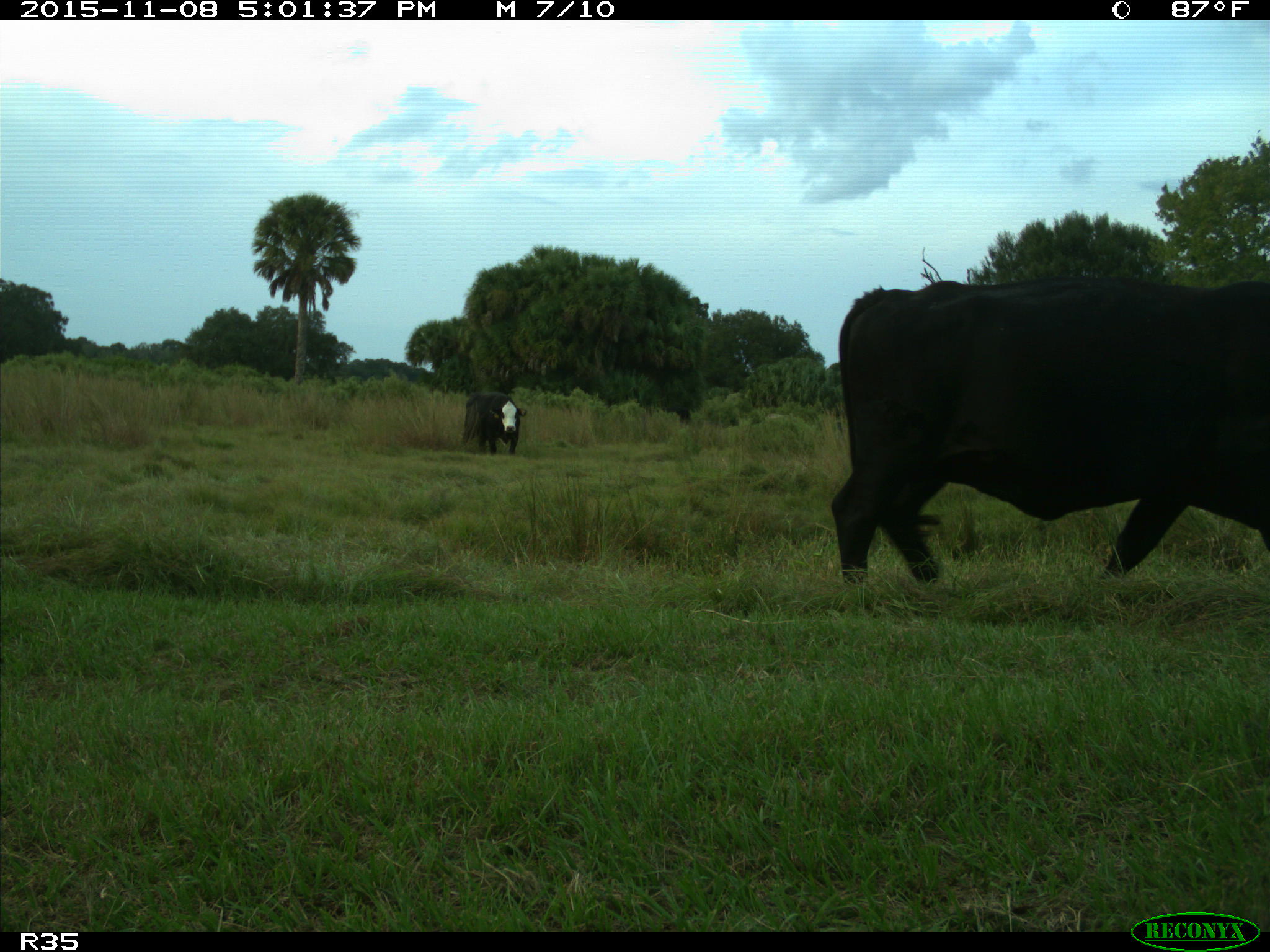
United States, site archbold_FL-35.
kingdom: Animalia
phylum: Chordata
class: Mammalia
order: Artiodactyla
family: Bovidae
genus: Bos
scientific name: Bos taurus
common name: domestic cow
Bos taurus (domestic cow).